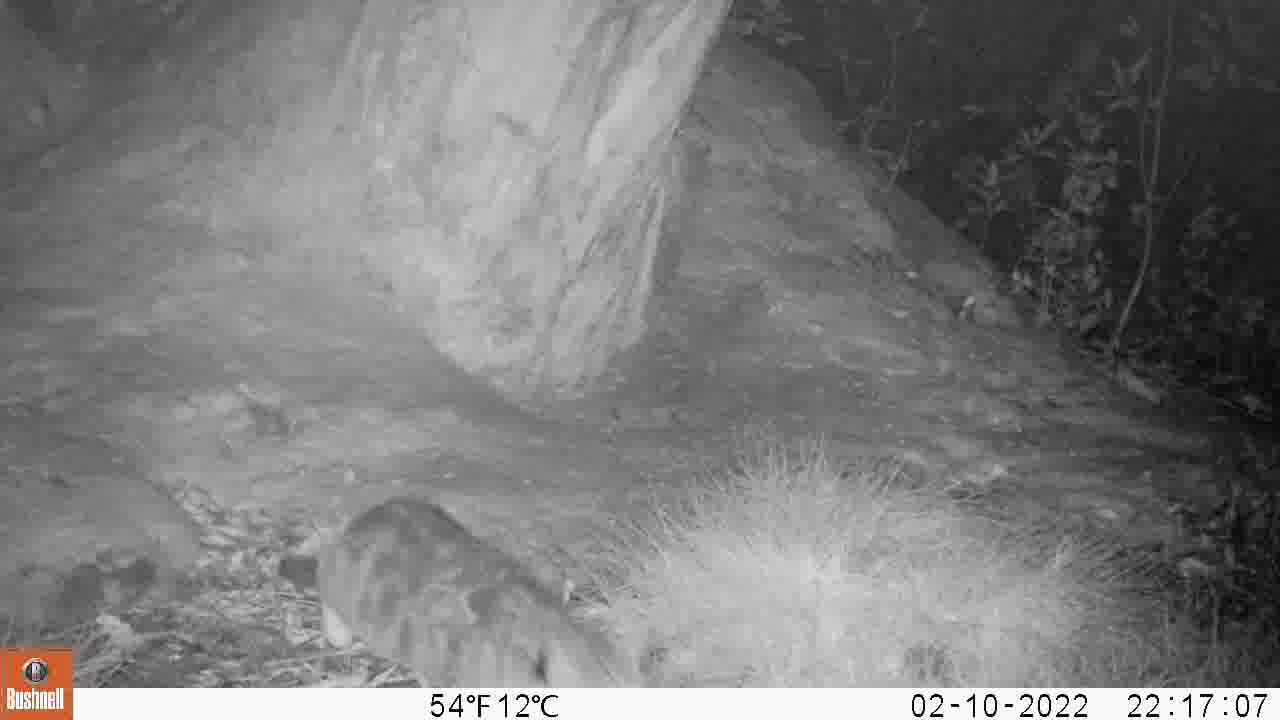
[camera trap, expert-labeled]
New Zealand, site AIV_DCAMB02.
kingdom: Animalia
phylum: Chordata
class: Mammalia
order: Carnivora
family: Felidae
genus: Felis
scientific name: Felis catus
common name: domestic cat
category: cat